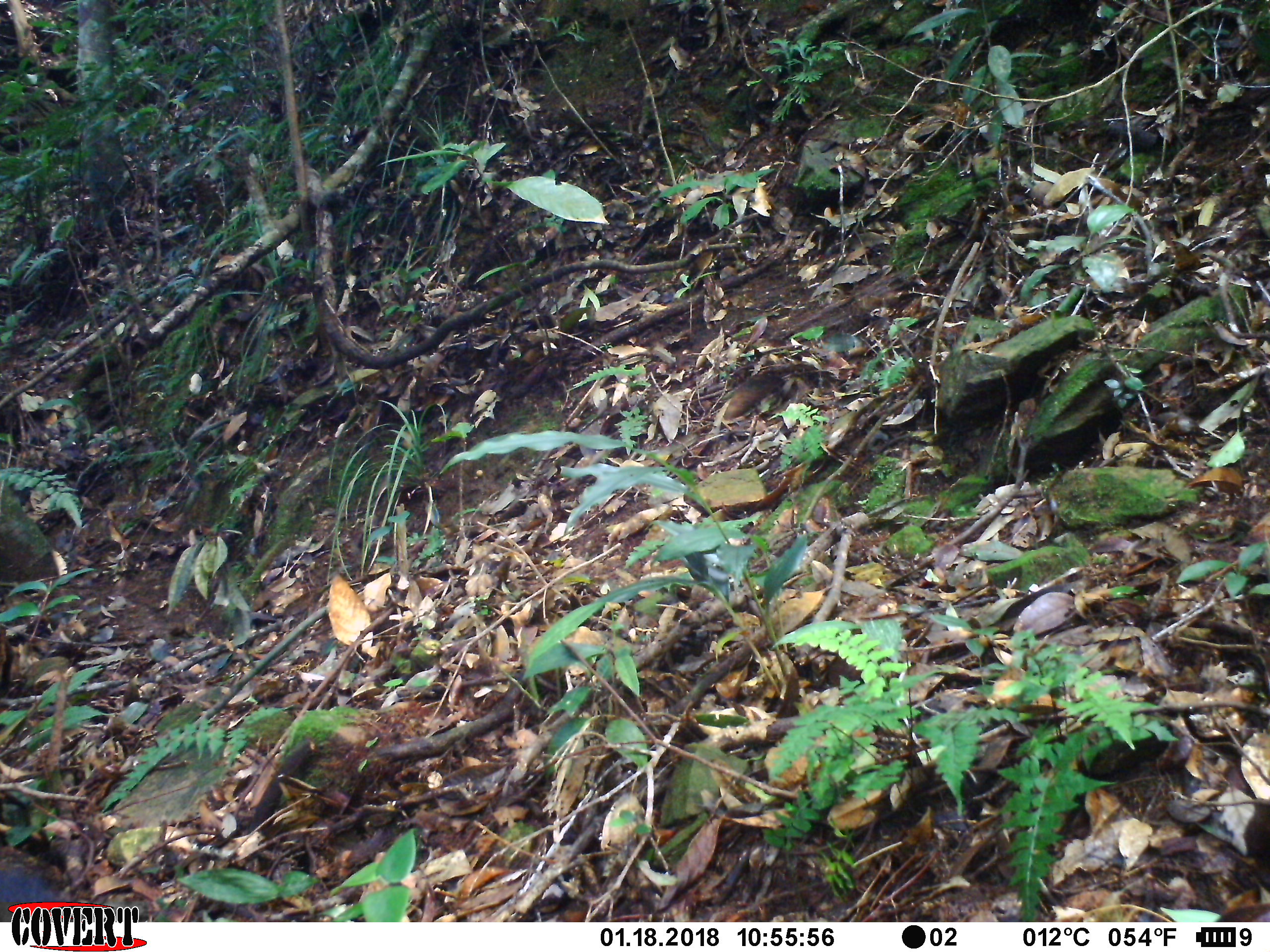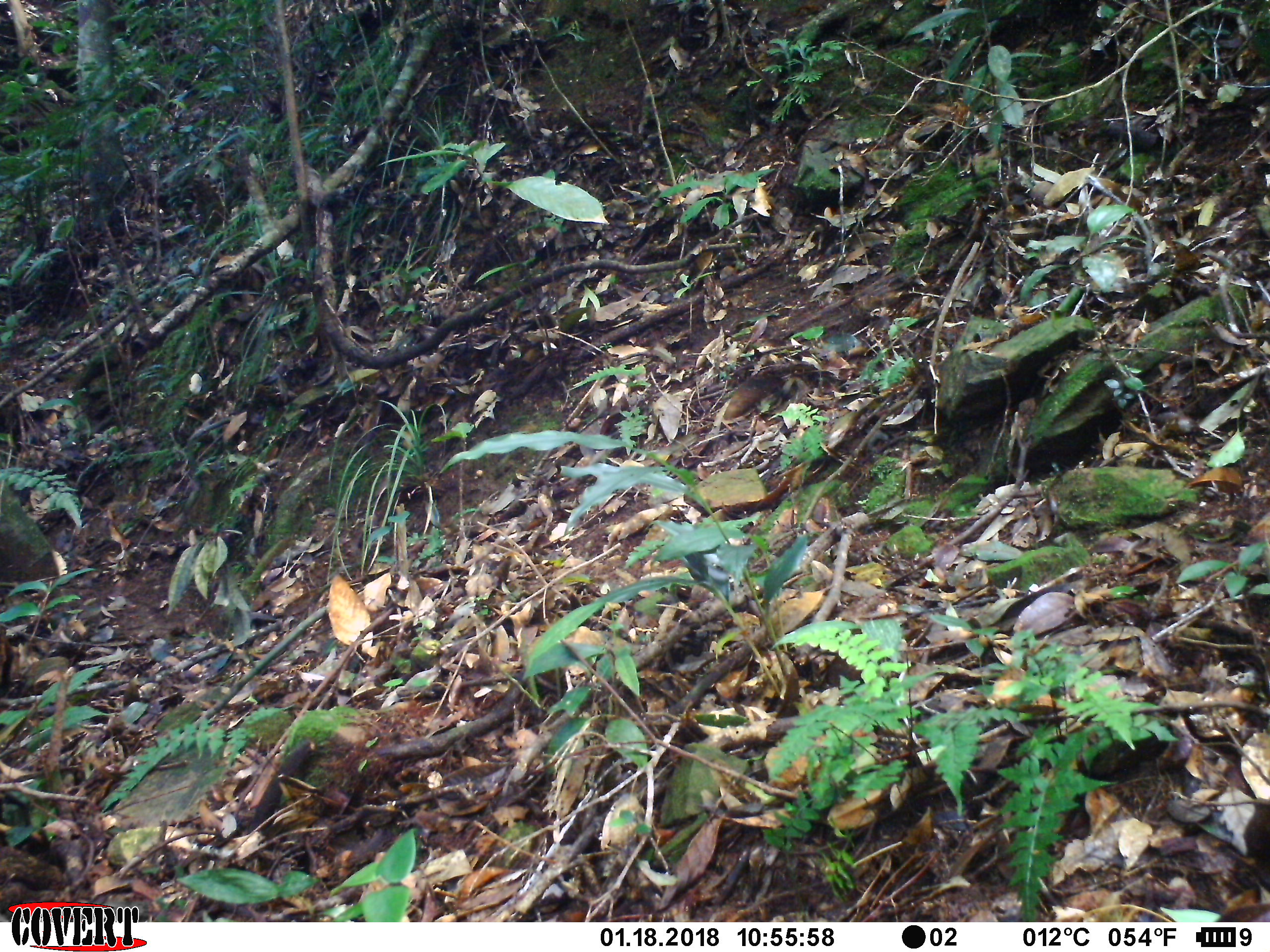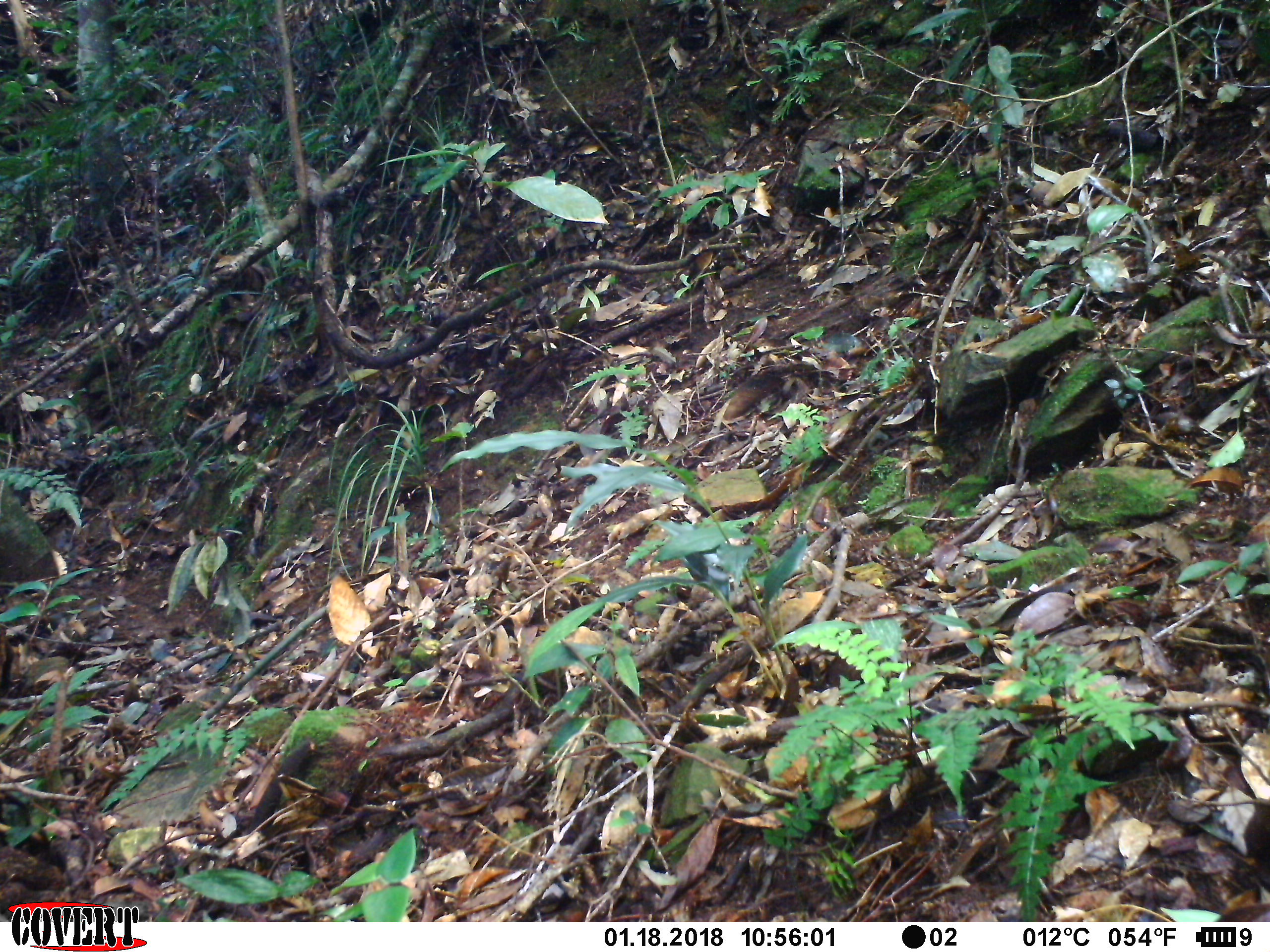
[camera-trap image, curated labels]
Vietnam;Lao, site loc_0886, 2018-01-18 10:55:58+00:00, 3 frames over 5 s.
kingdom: Animalia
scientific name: Animalia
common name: animal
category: unidentified animal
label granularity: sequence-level